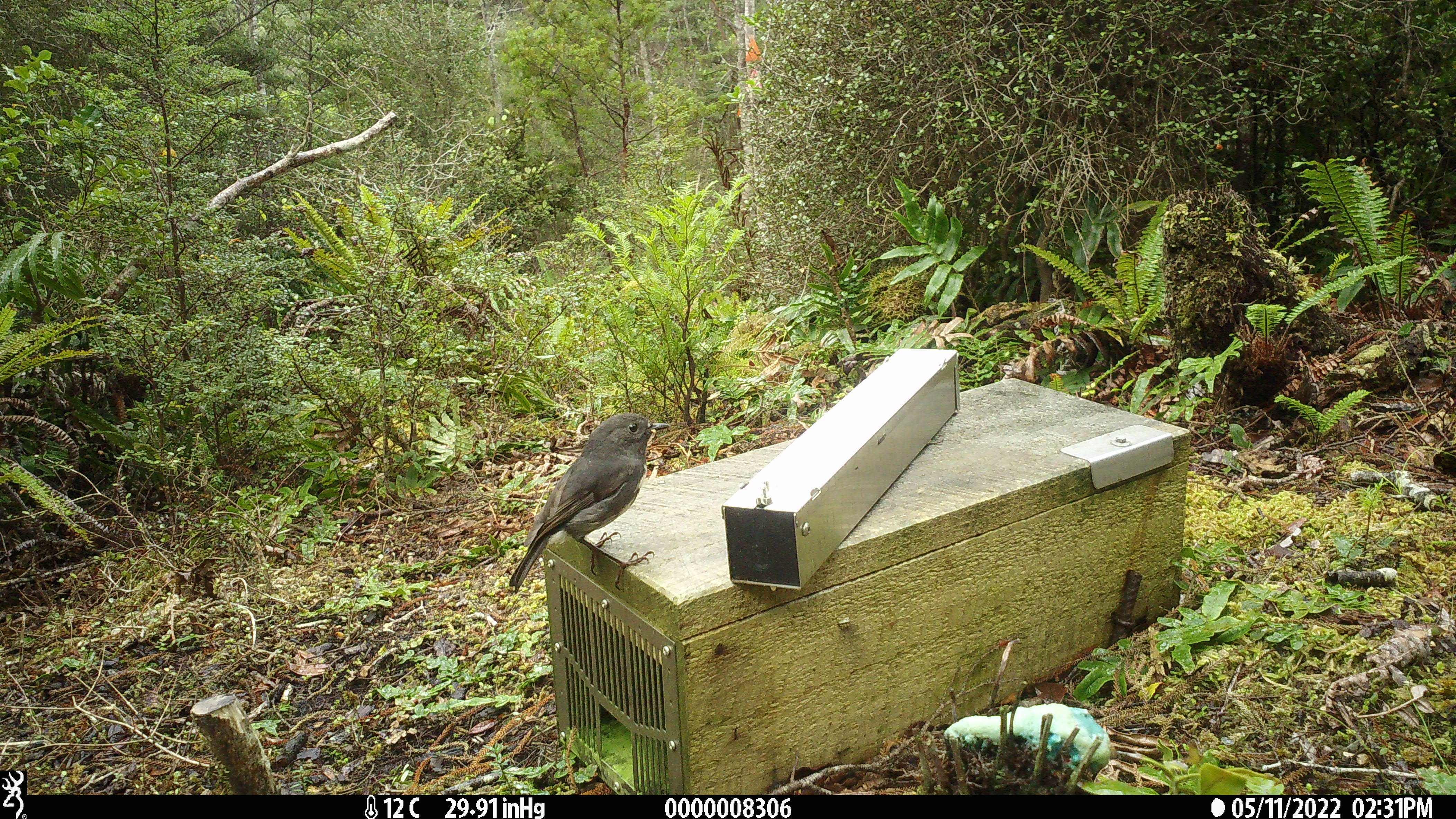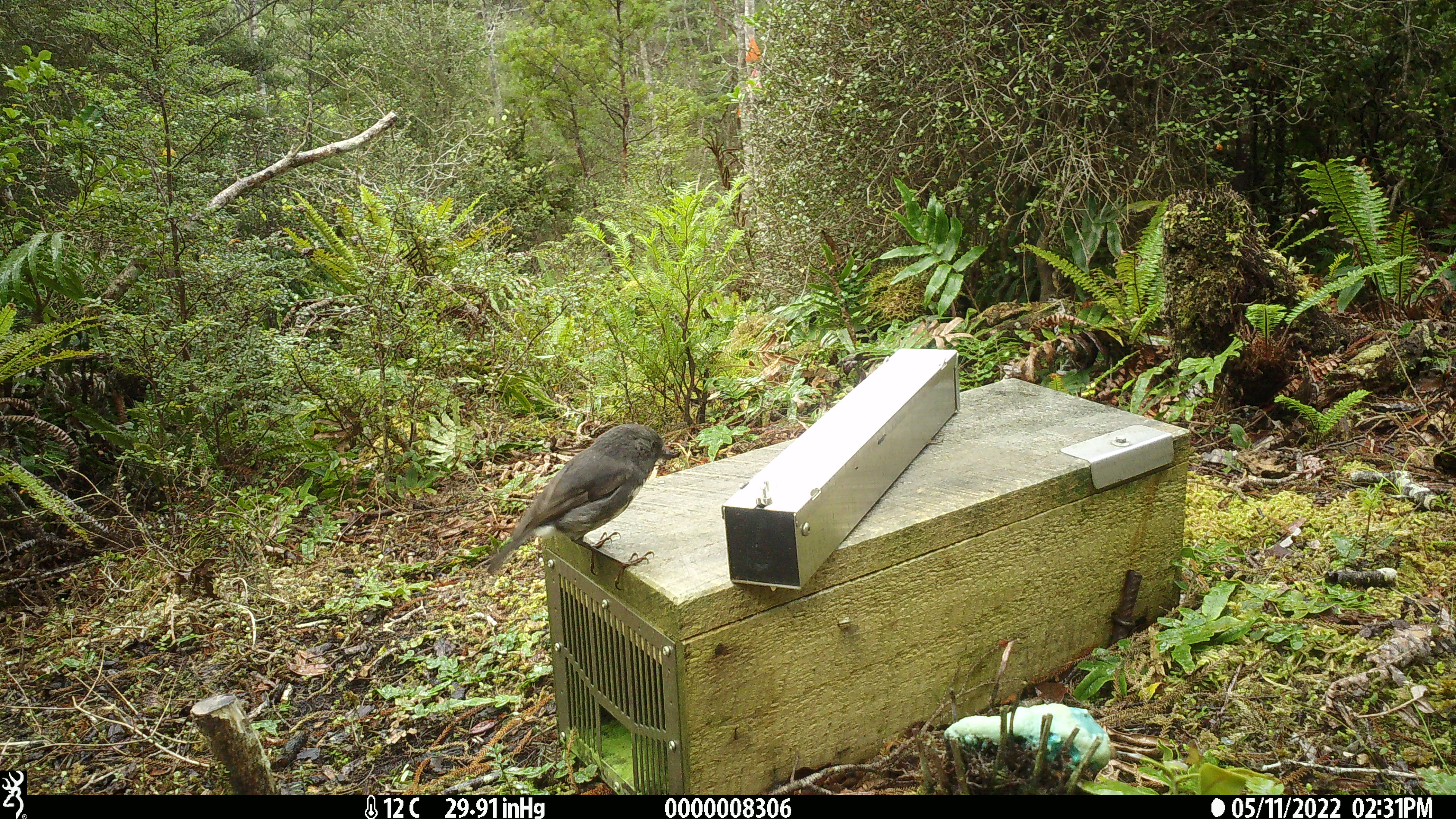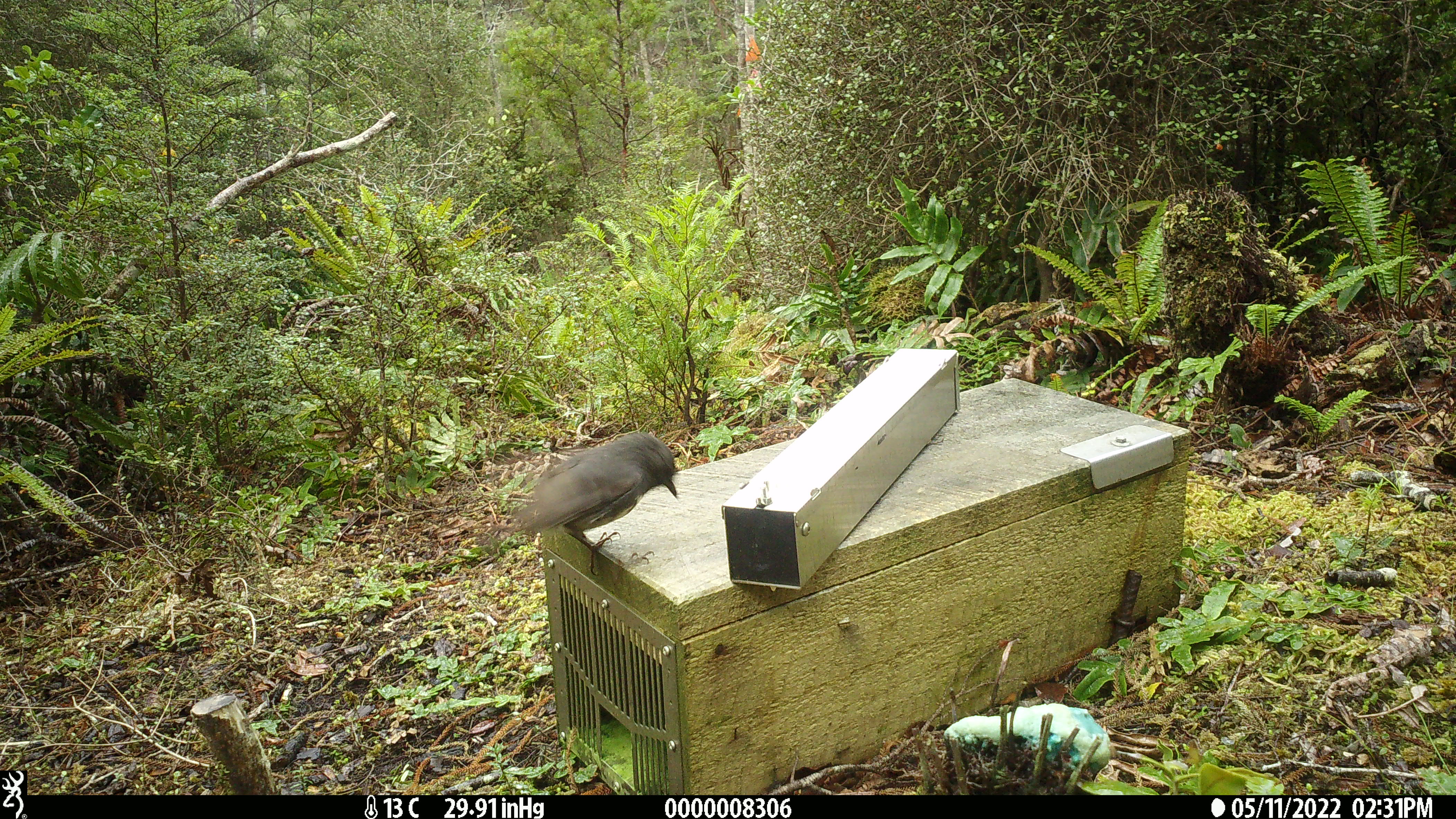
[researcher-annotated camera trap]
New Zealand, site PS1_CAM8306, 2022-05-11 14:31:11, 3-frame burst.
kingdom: Animalia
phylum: Chordata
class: Aves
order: Passeriformes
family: Petroicidae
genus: Petroica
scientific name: Petroica australis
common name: new zealand robin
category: robin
Robin (new zealand robin) (Petroica australis).